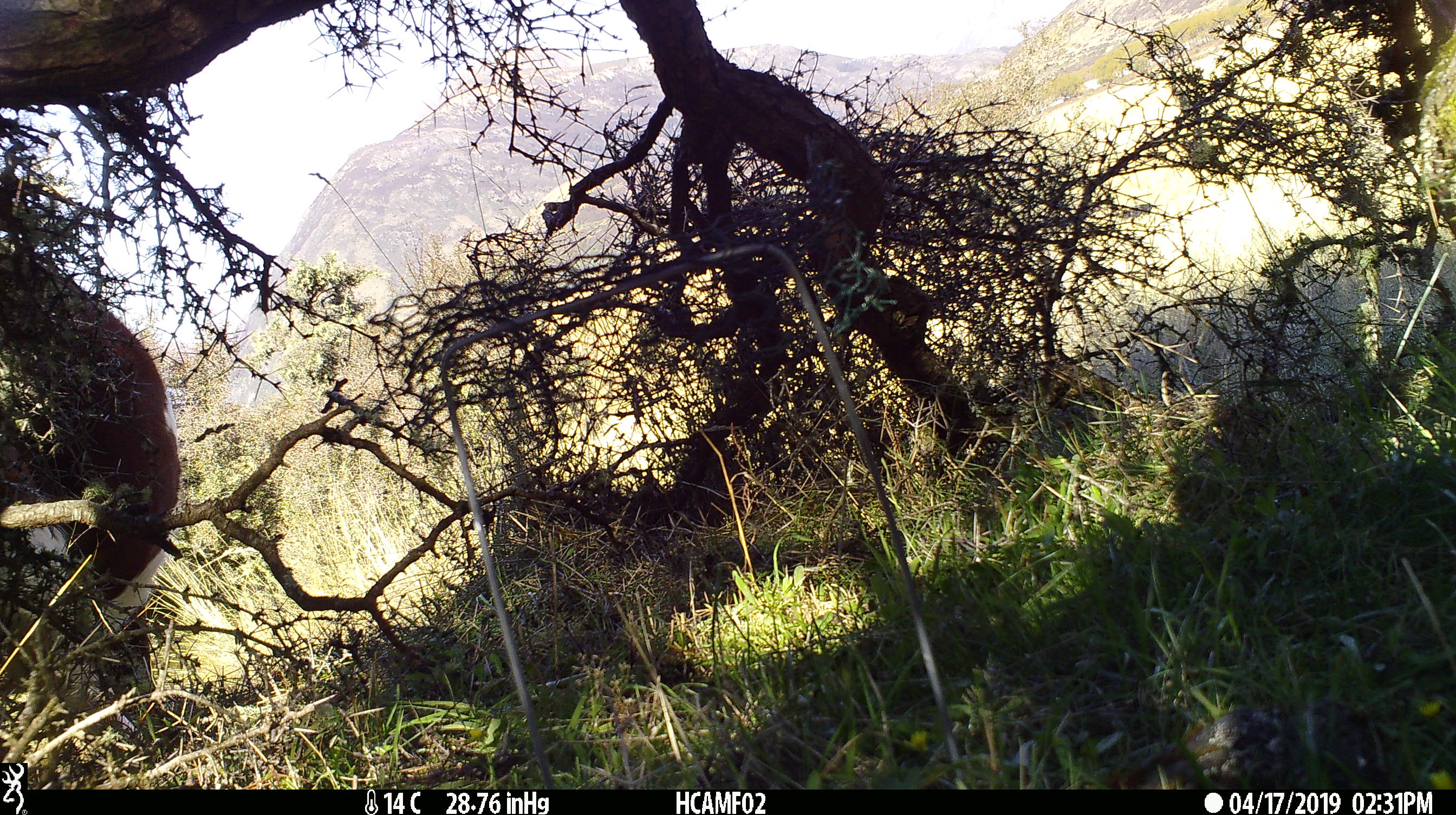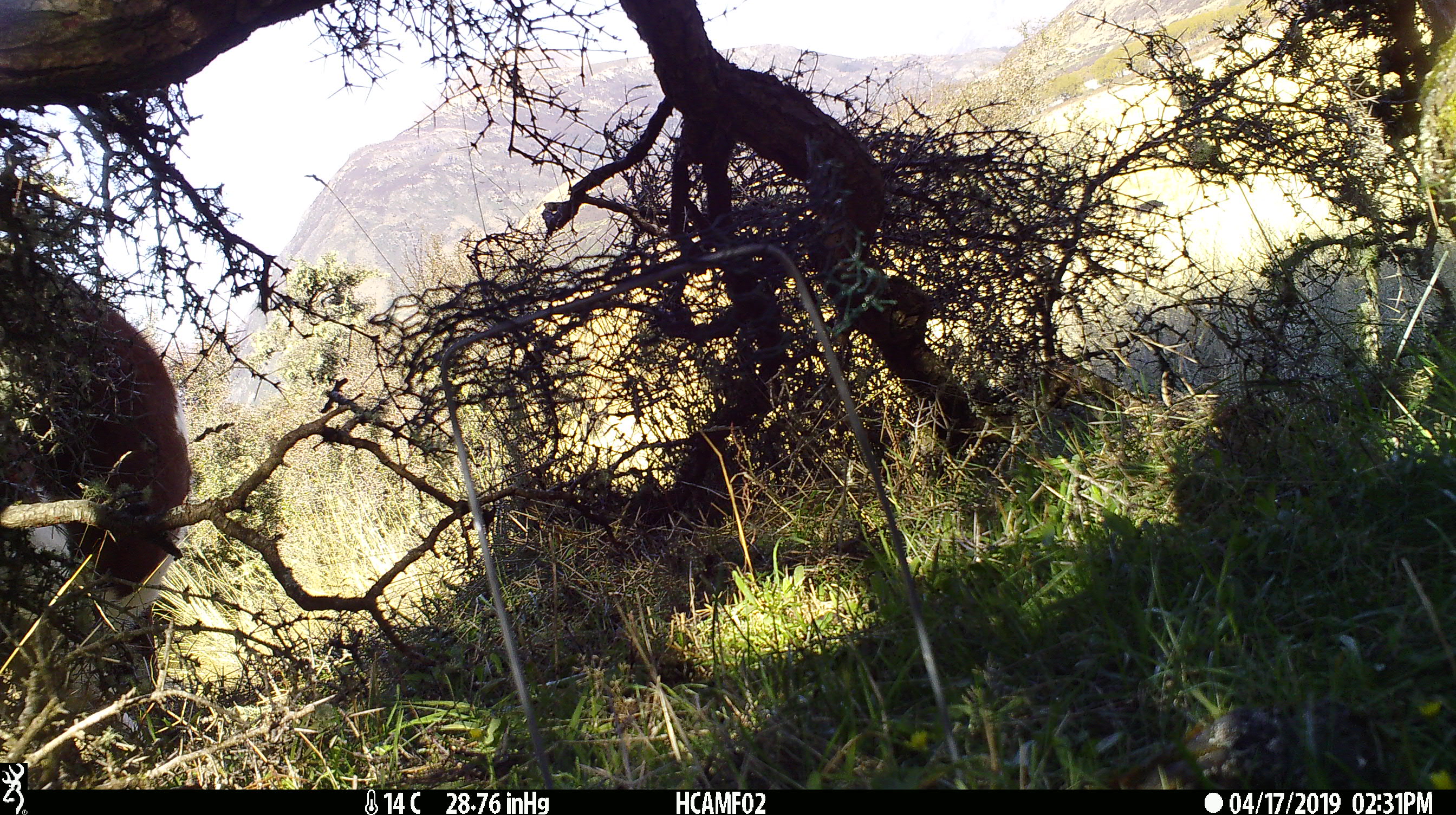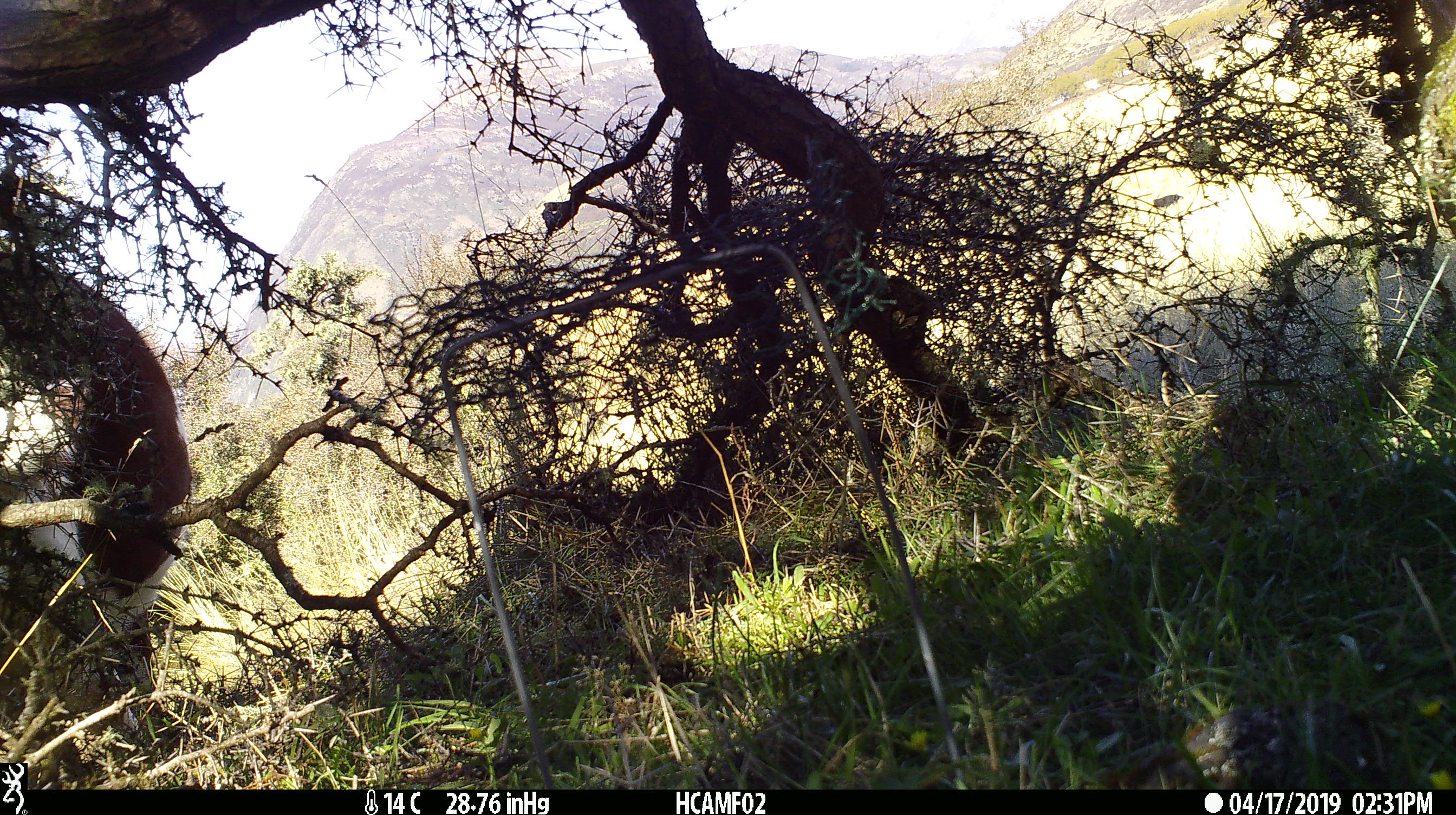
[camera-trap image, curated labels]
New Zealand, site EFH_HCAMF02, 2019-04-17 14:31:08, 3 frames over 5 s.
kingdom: Animalia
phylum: Chordata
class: Mammalia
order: Artiodactyla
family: Bovidae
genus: Bos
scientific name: Bos taurus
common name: domestic cow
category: cow